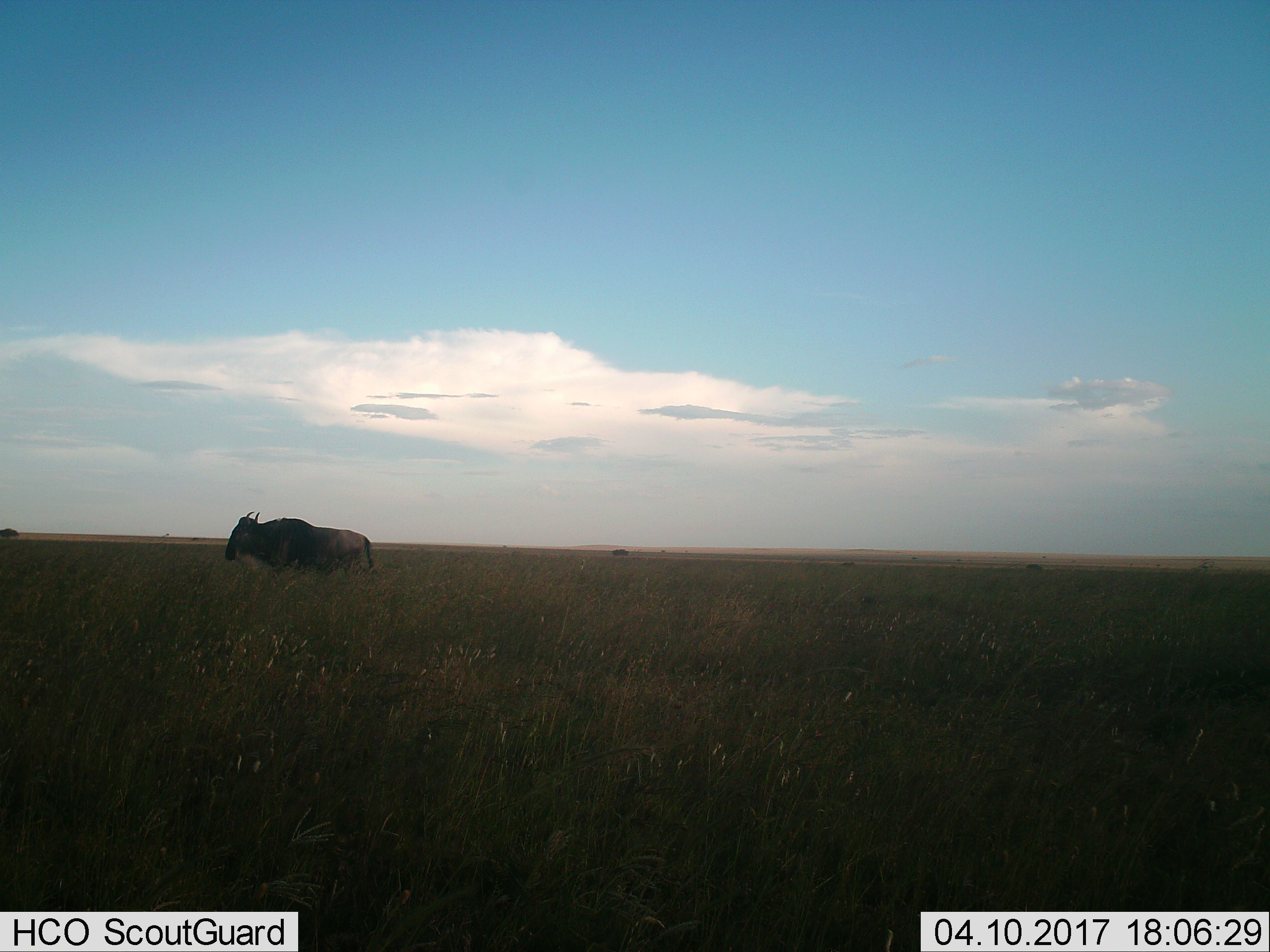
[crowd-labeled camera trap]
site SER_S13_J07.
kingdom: Animalia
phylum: Chordata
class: Mammalia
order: Artiodactyla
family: Bovidae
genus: Connochaetes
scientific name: Connochaetes taurinus taurinus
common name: blue wildebeest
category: wildebeestblue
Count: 1.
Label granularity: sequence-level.